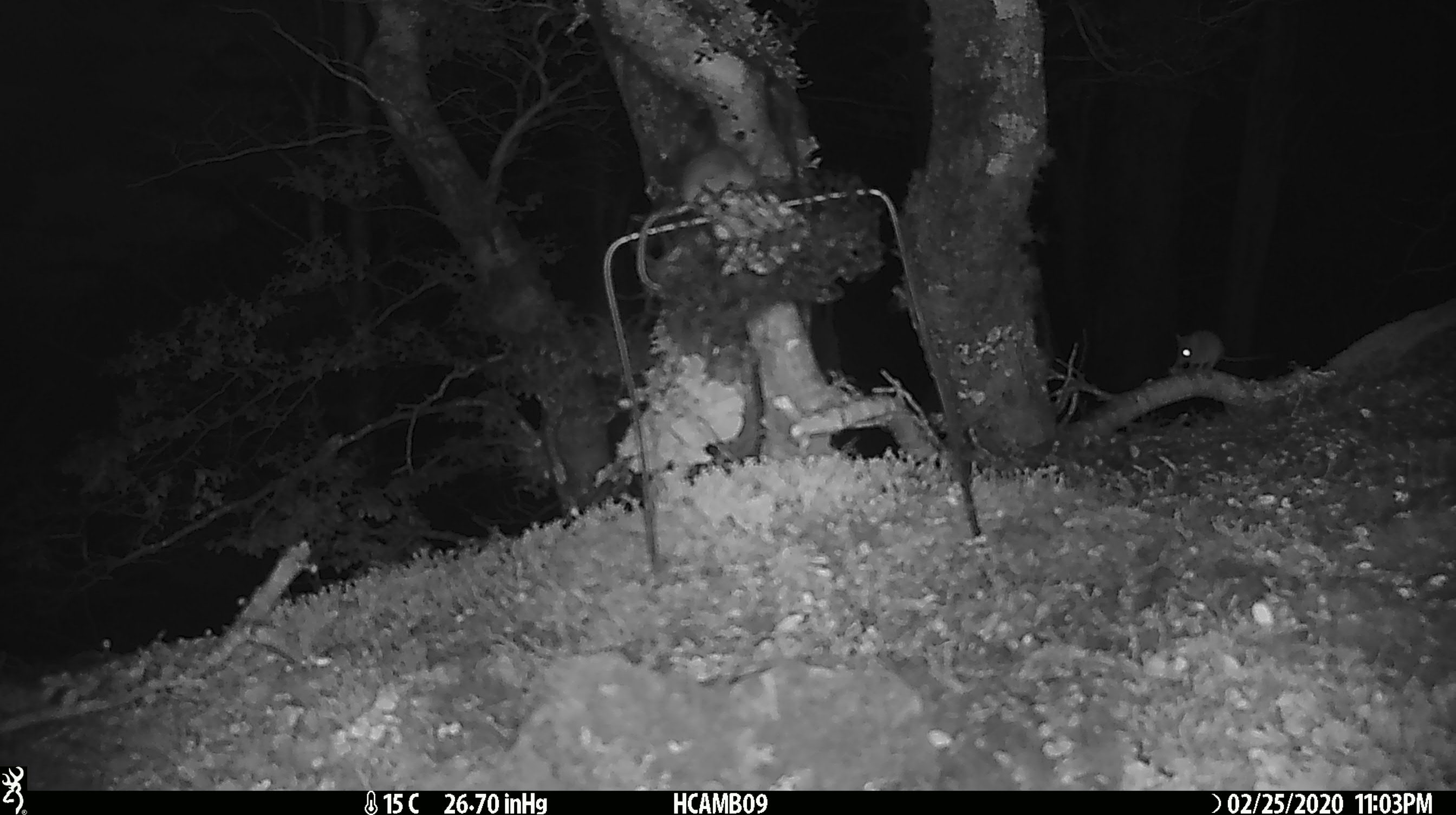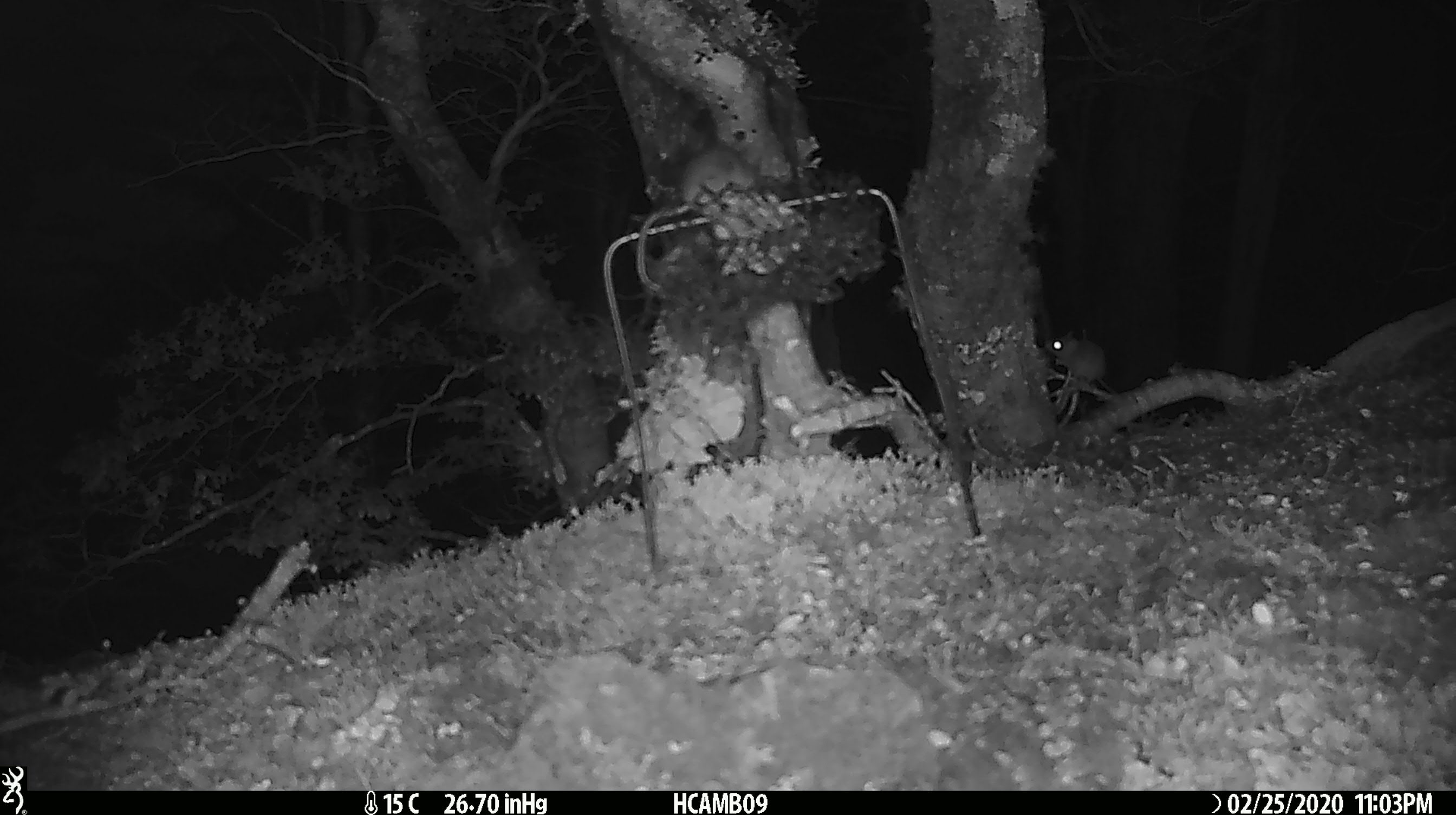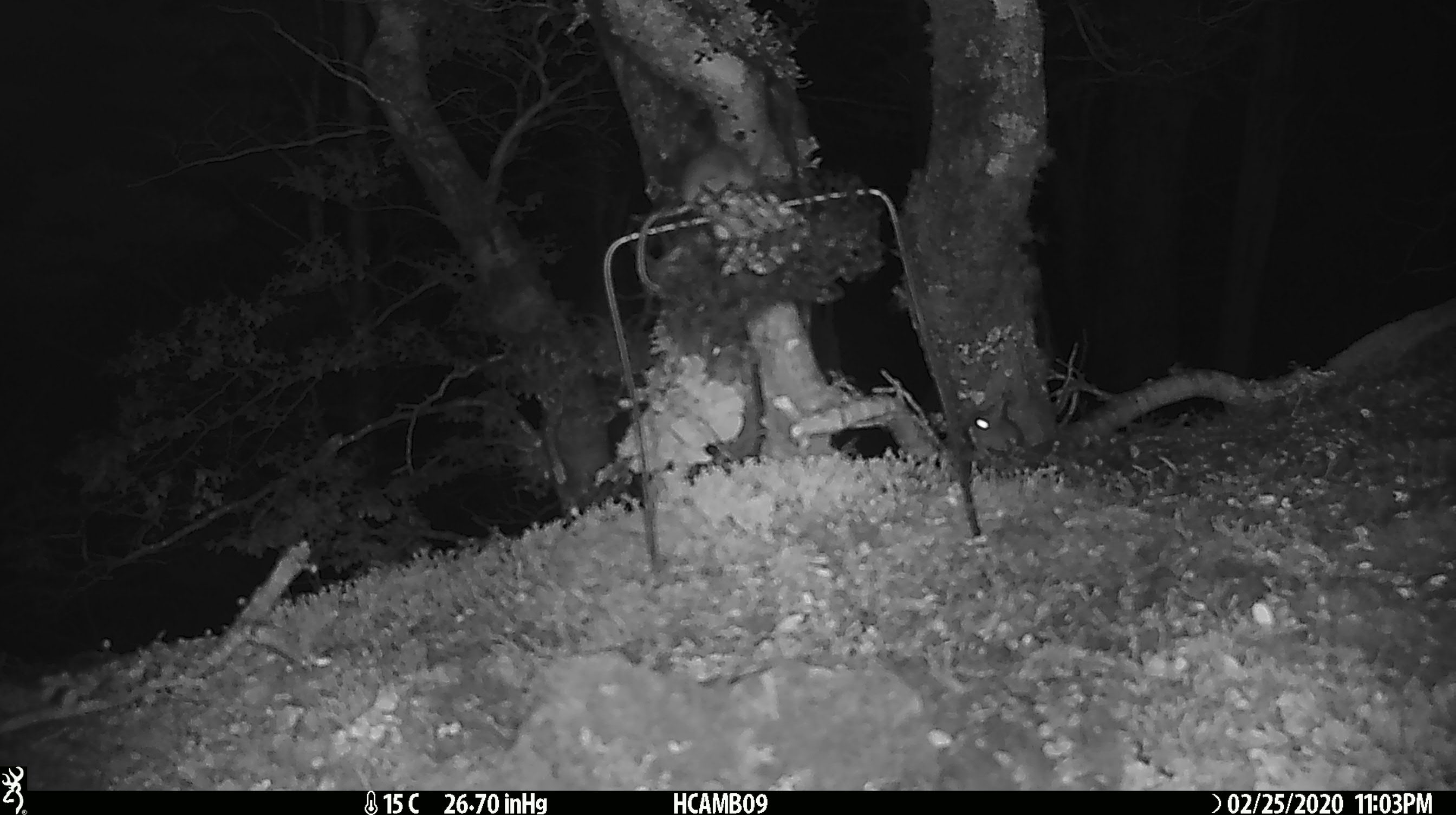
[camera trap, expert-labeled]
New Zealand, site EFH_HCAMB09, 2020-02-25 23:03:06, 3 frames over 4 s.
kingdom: Animalia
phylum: Chordata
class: Mammalia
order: Rodentia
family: Muridae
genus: Mus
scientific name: Mus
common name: mouse